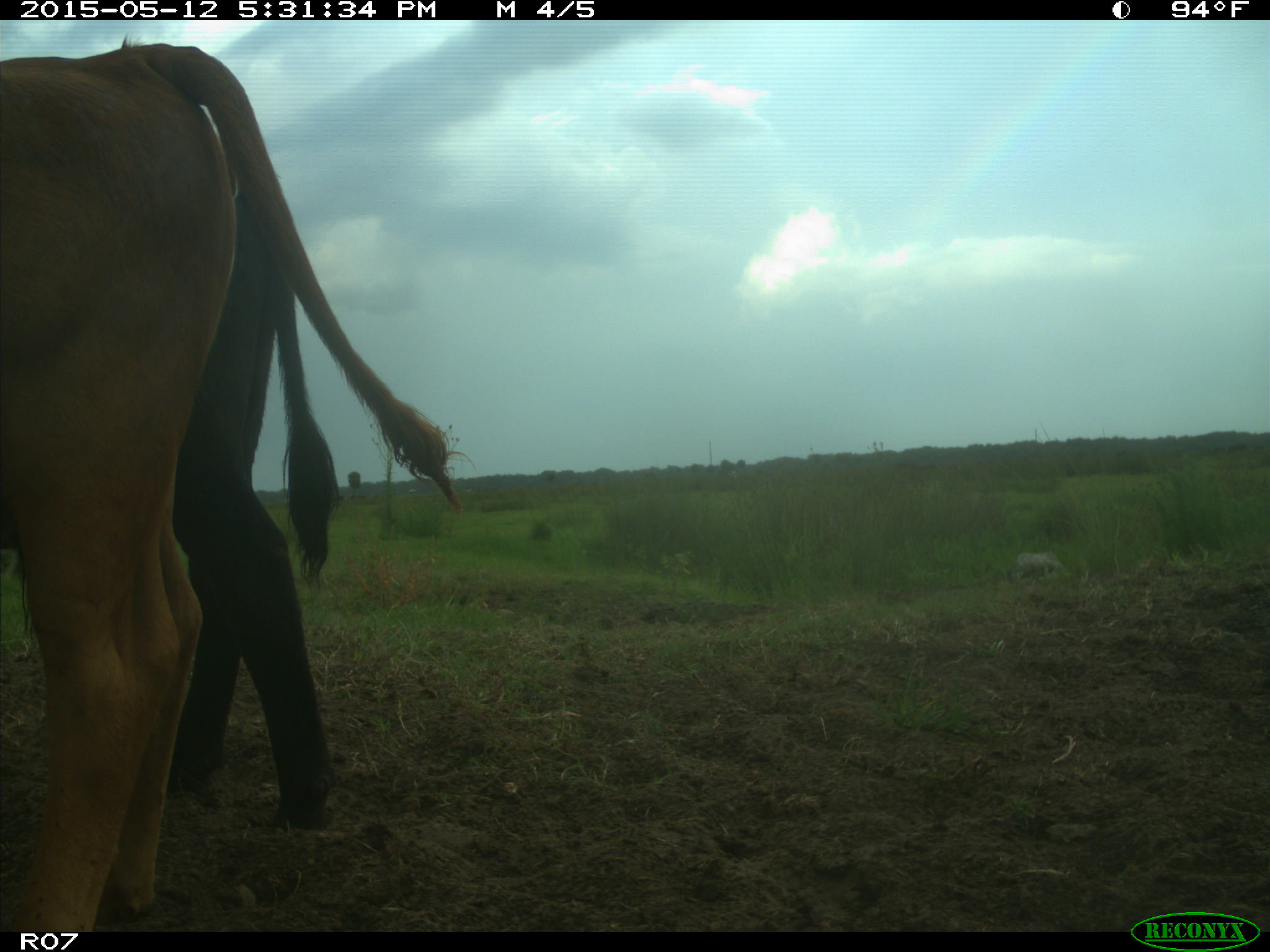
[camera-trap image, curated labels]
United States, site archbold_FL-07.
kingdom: Animalia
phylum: Chordata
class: Mammalia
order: Artiodactyla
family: Bovidae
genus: Bos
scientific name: Bos taurus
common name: domestic cow